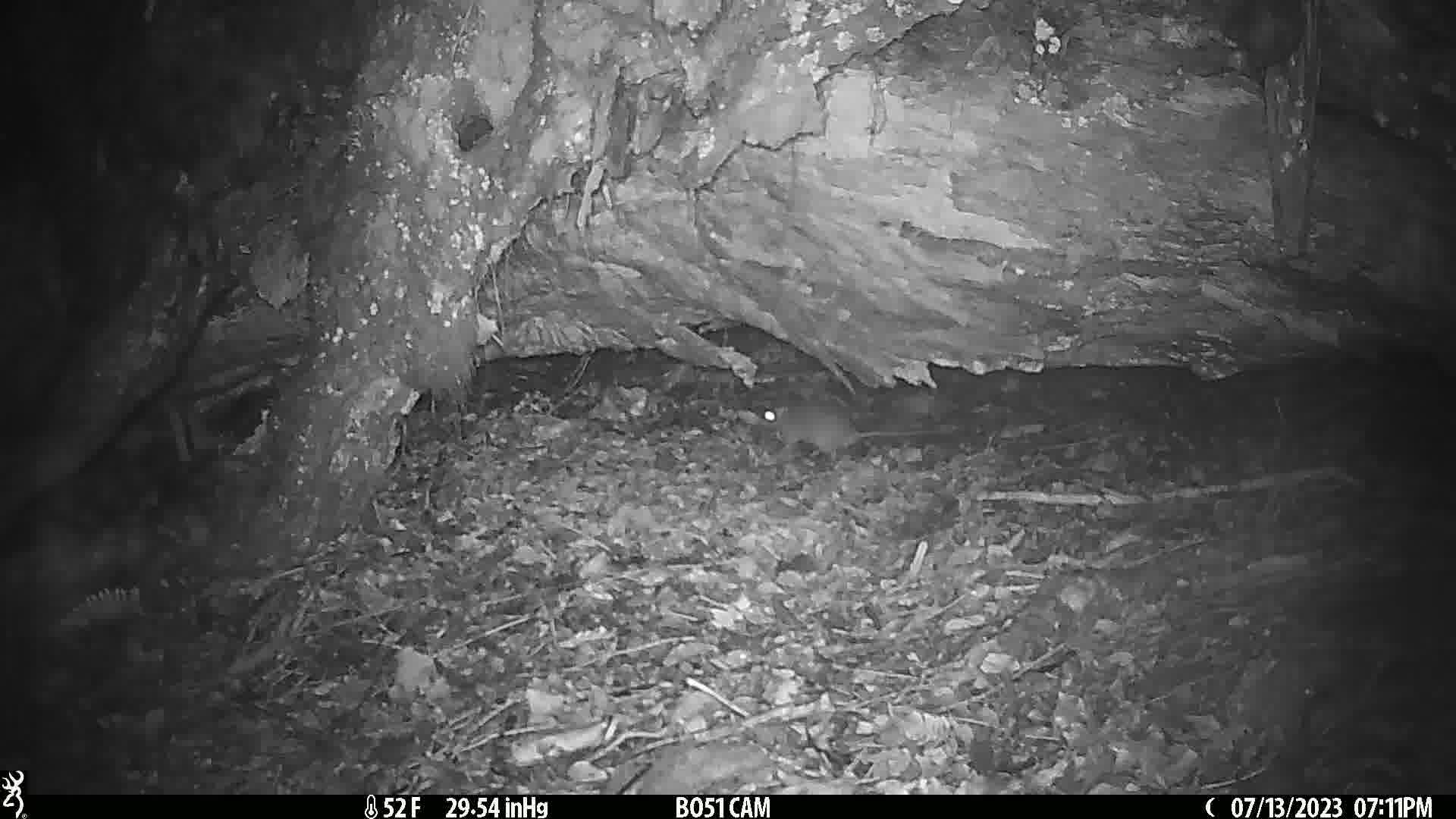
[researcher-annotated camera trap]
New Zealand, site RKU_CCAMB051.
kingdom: Animalia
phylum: Chordata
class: Mammalia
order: Rodentia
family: Muridae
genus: Rattus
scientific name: Rattus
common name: rat